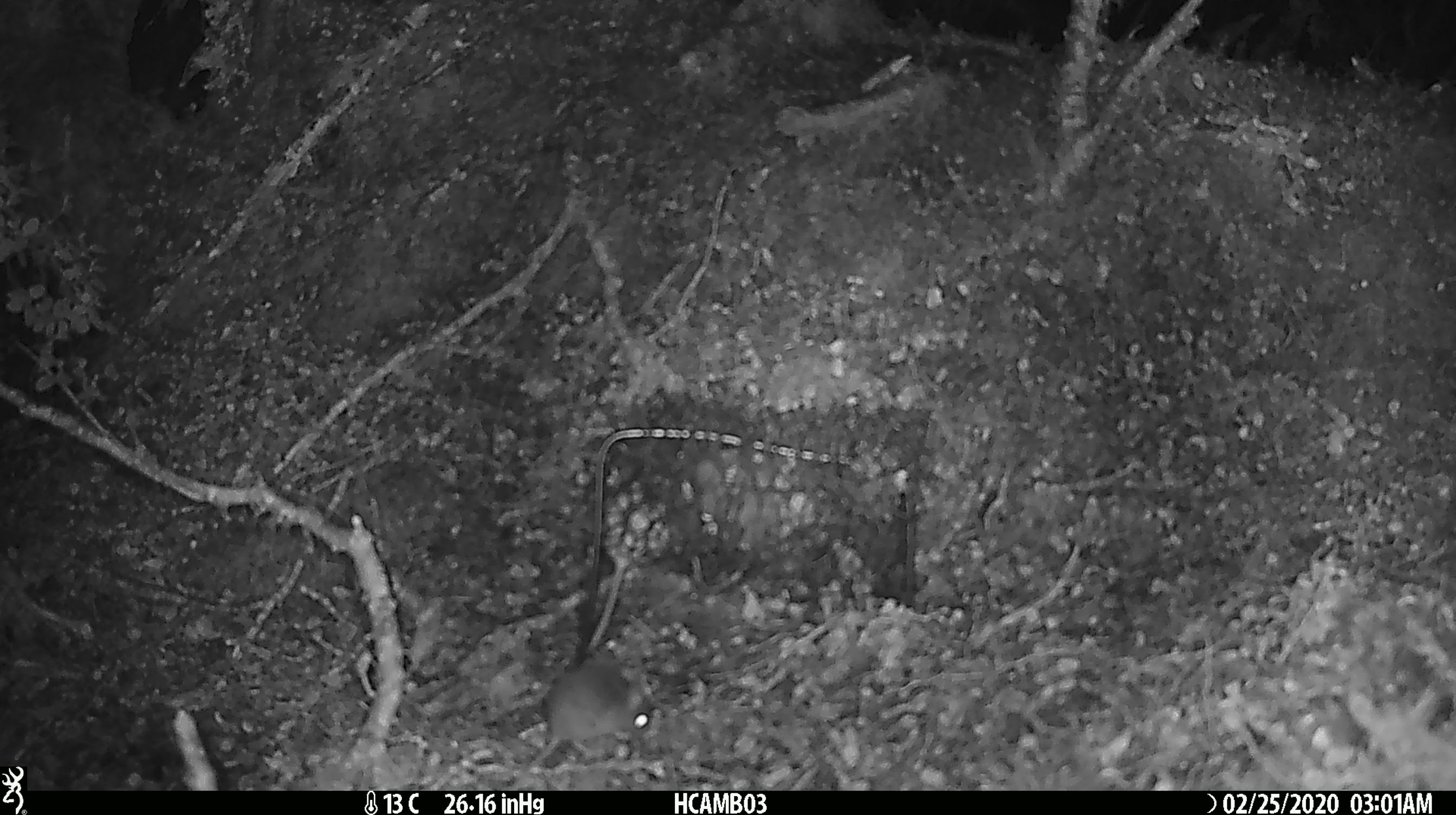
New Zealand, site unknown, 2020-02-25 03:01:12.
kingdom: Animalia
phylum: Chordata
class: Mammalia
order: Rodentia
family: Muridae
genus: Mus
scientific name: Mus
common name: mouse